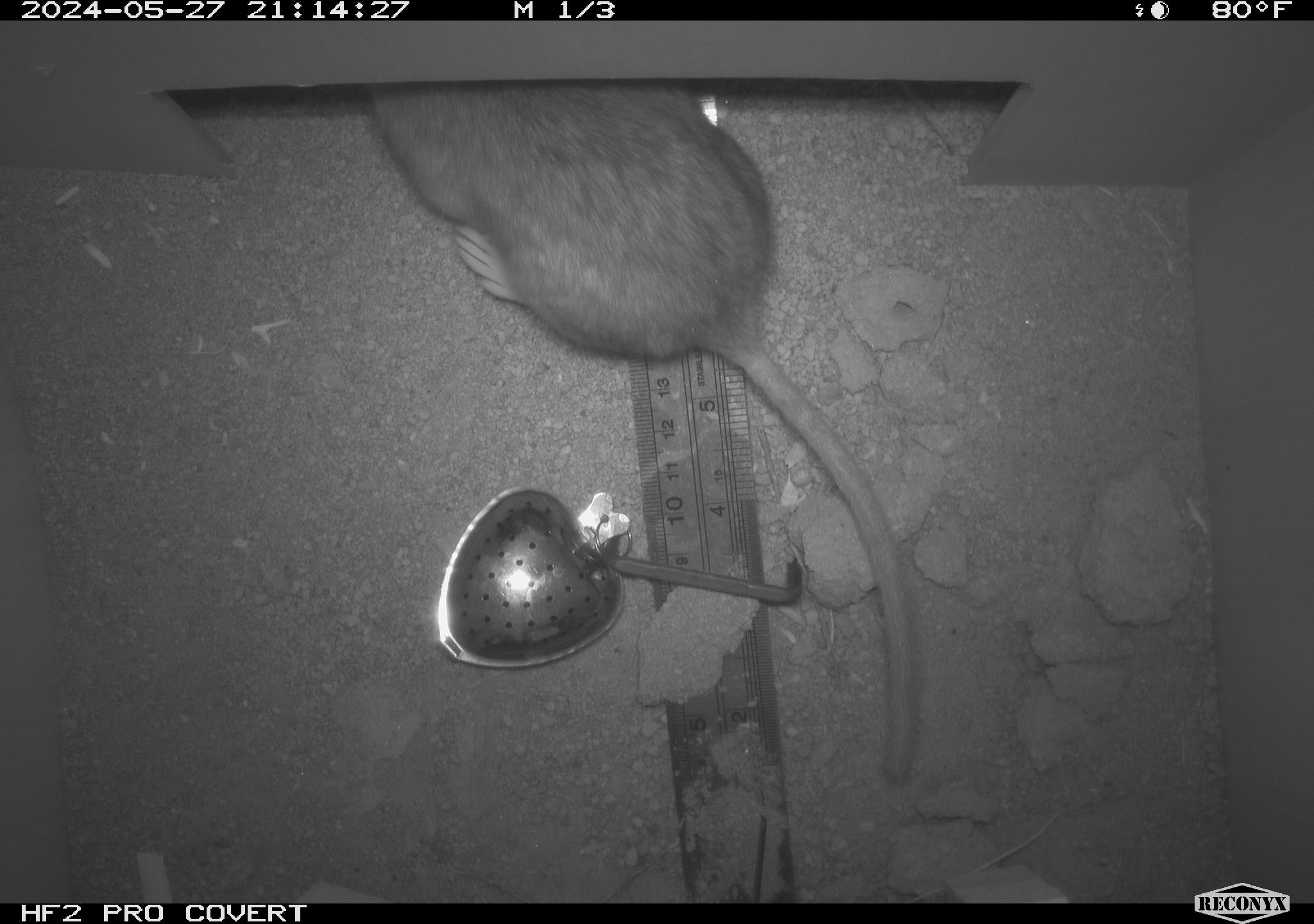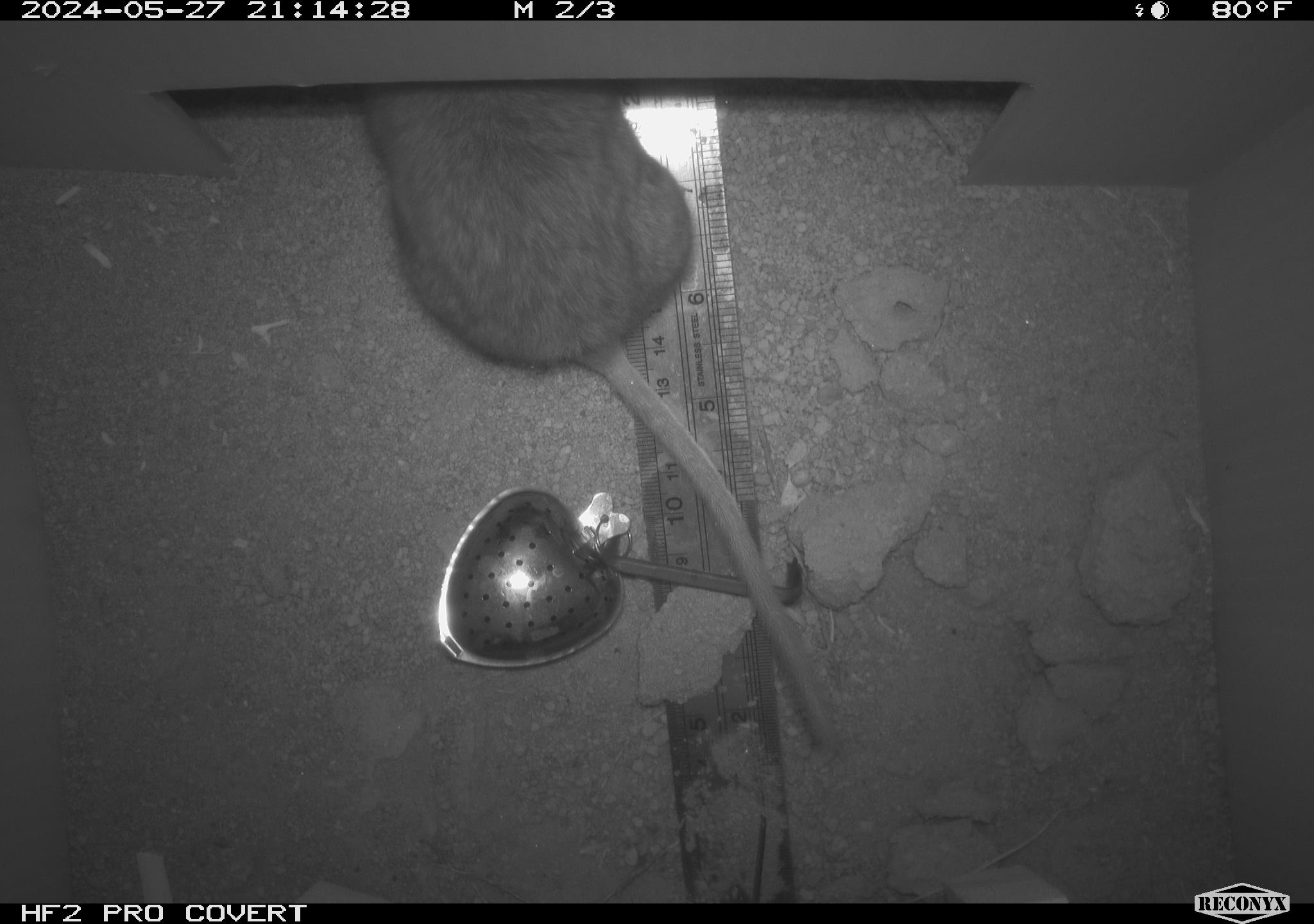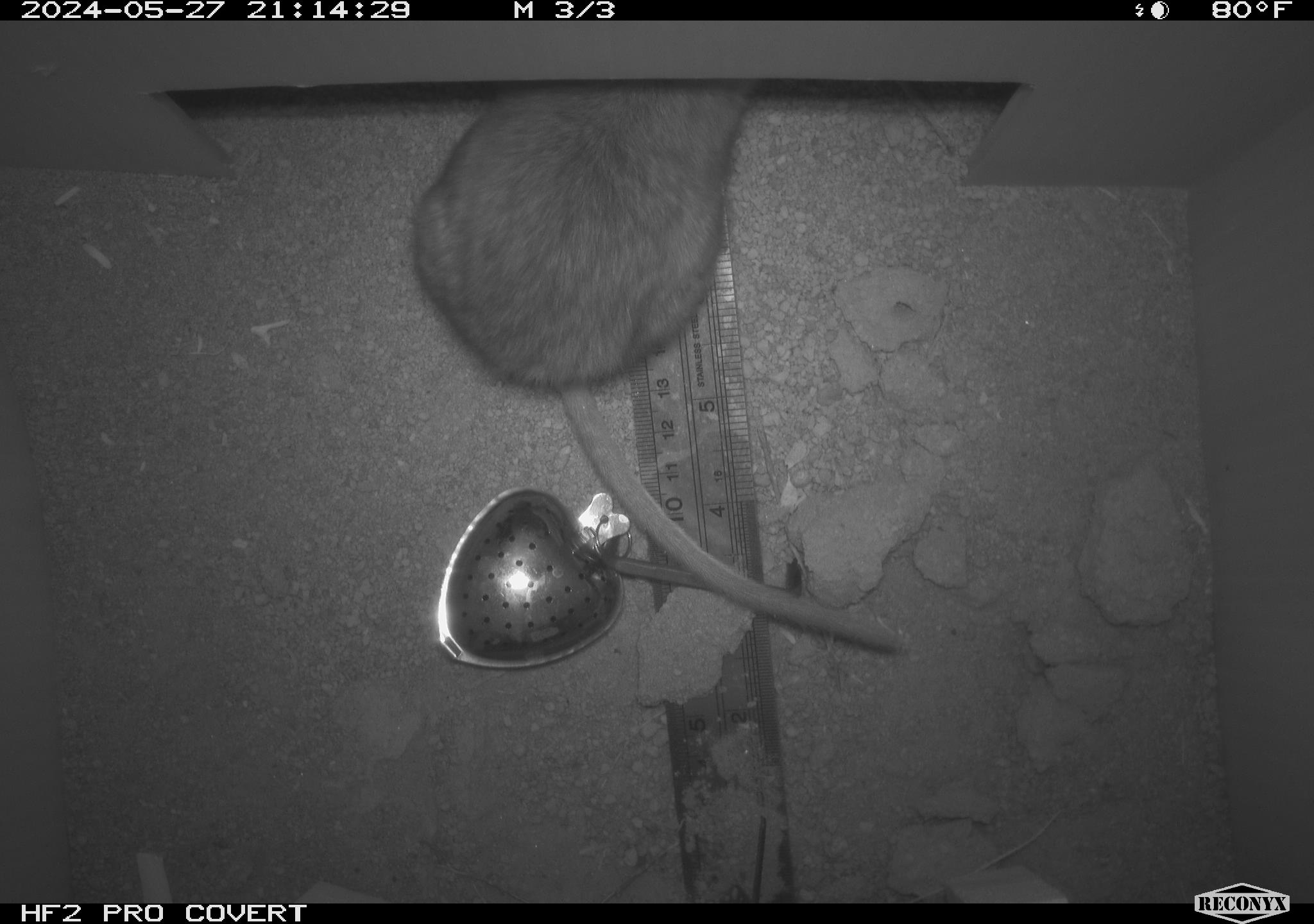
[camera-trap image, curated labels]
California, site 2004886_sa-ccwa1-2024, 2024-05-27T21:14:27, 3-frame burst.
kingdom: Animalia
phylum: Chordata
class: Mammalia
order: Rodentia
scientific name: Rodentia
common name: woodrat or rat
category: woodrat or rat species